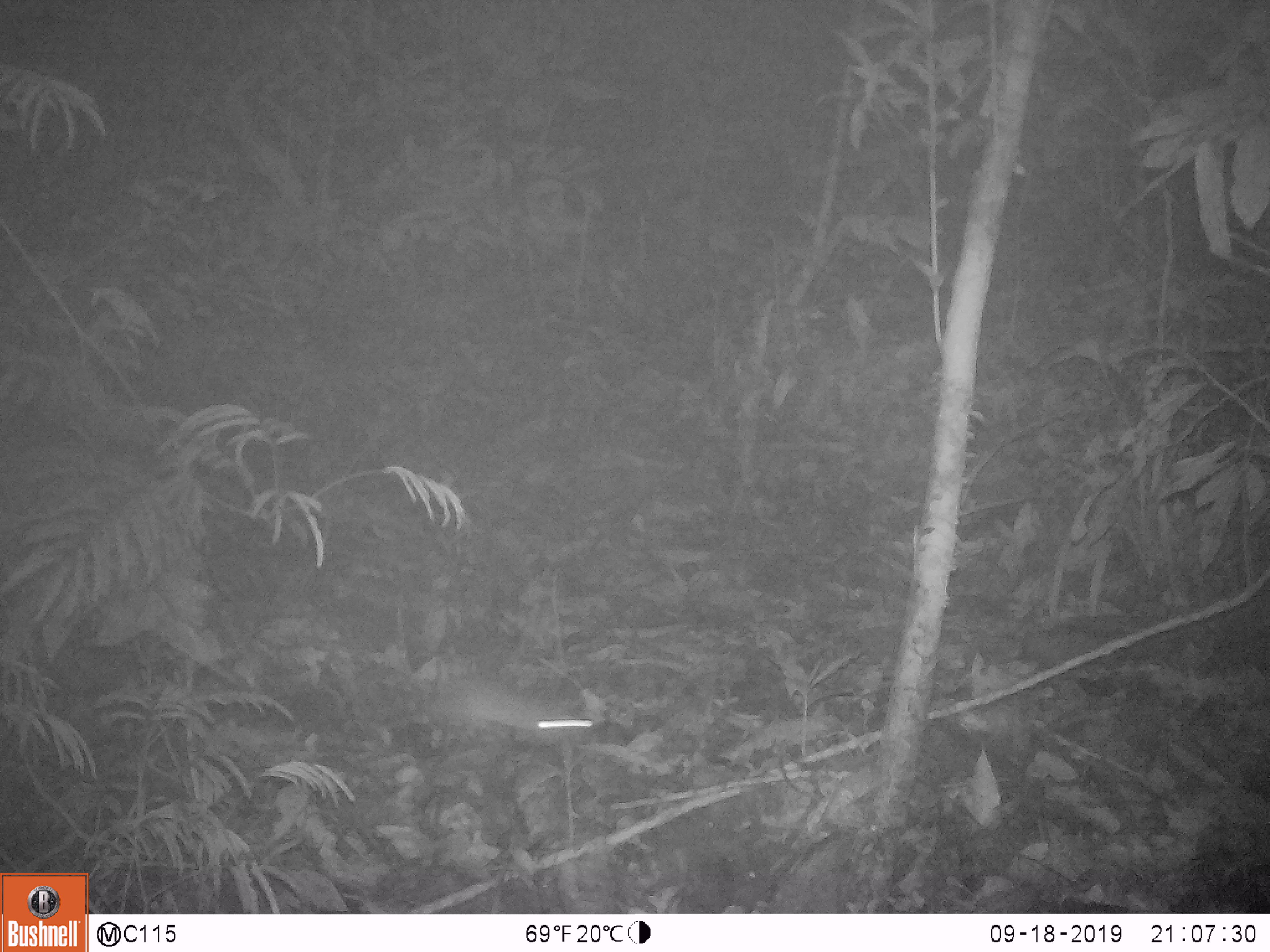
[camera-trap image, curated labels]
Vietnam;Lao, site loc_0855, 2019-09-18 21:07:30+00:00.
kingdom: Animalia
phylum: Chordata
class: Mammalia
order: Rodentia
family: Muridae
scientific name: Muridae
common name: old-world mice and rats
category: unidentified murid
Unidentified murid (old-world mice and rats) (Muridae). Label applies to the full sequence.